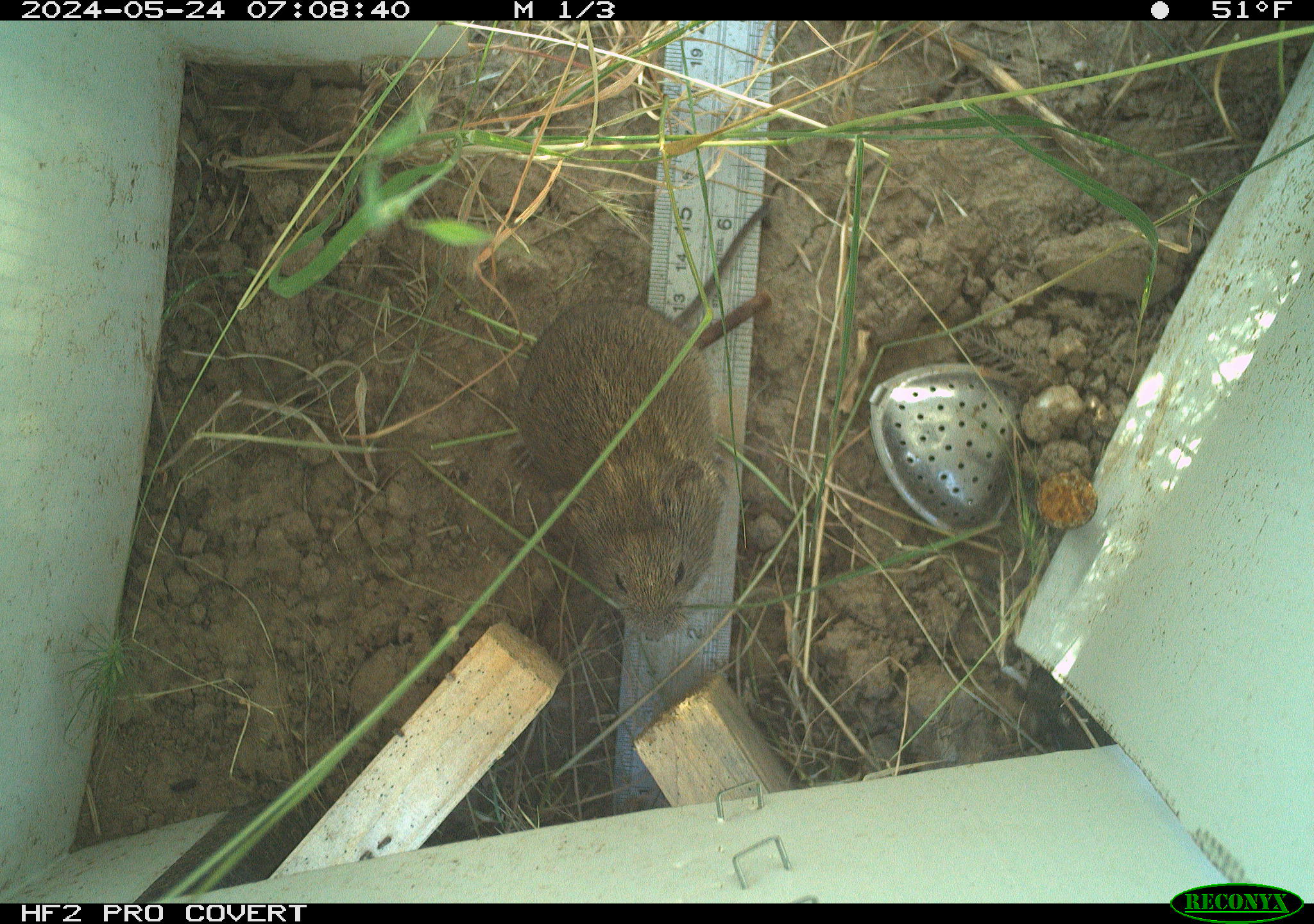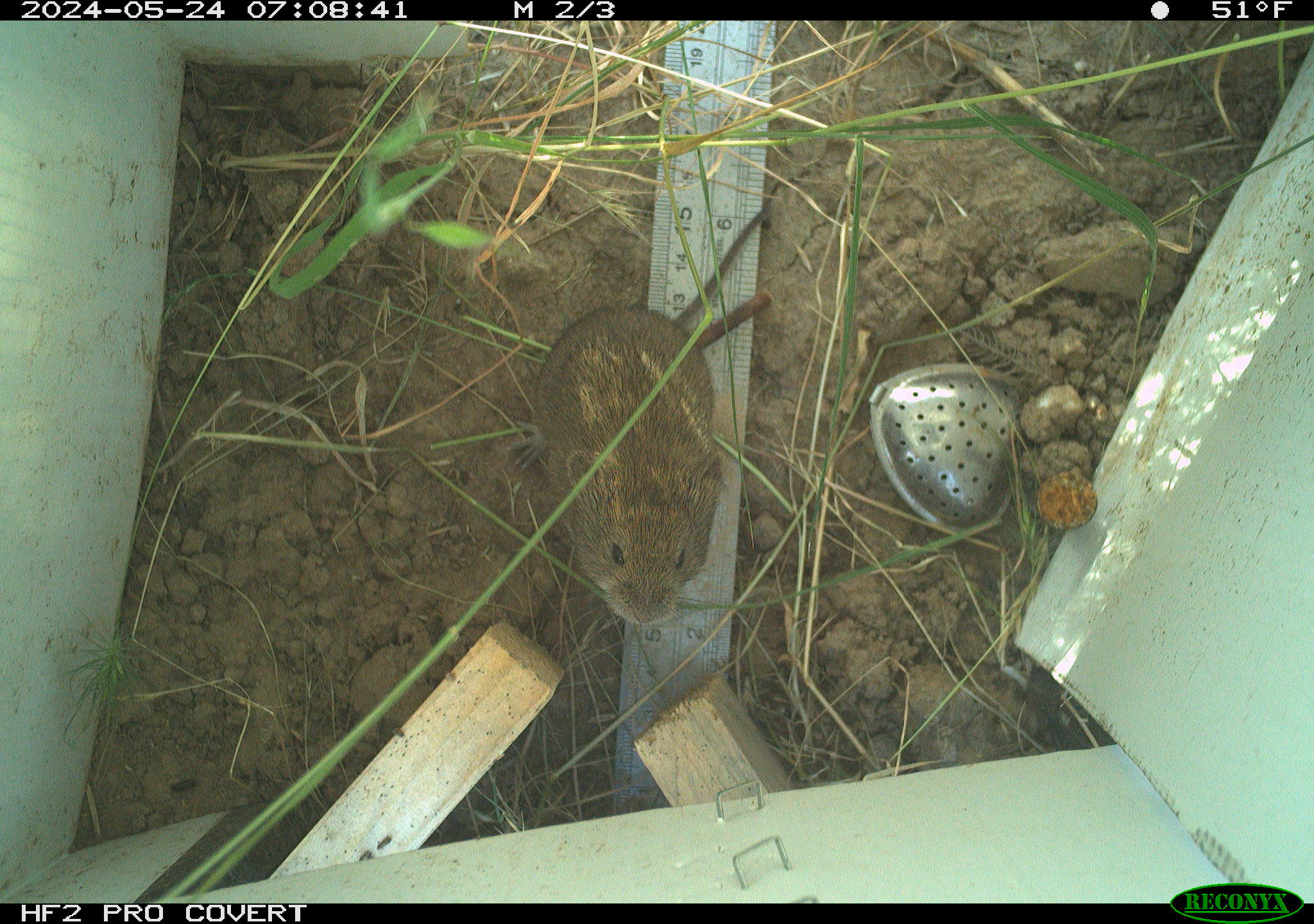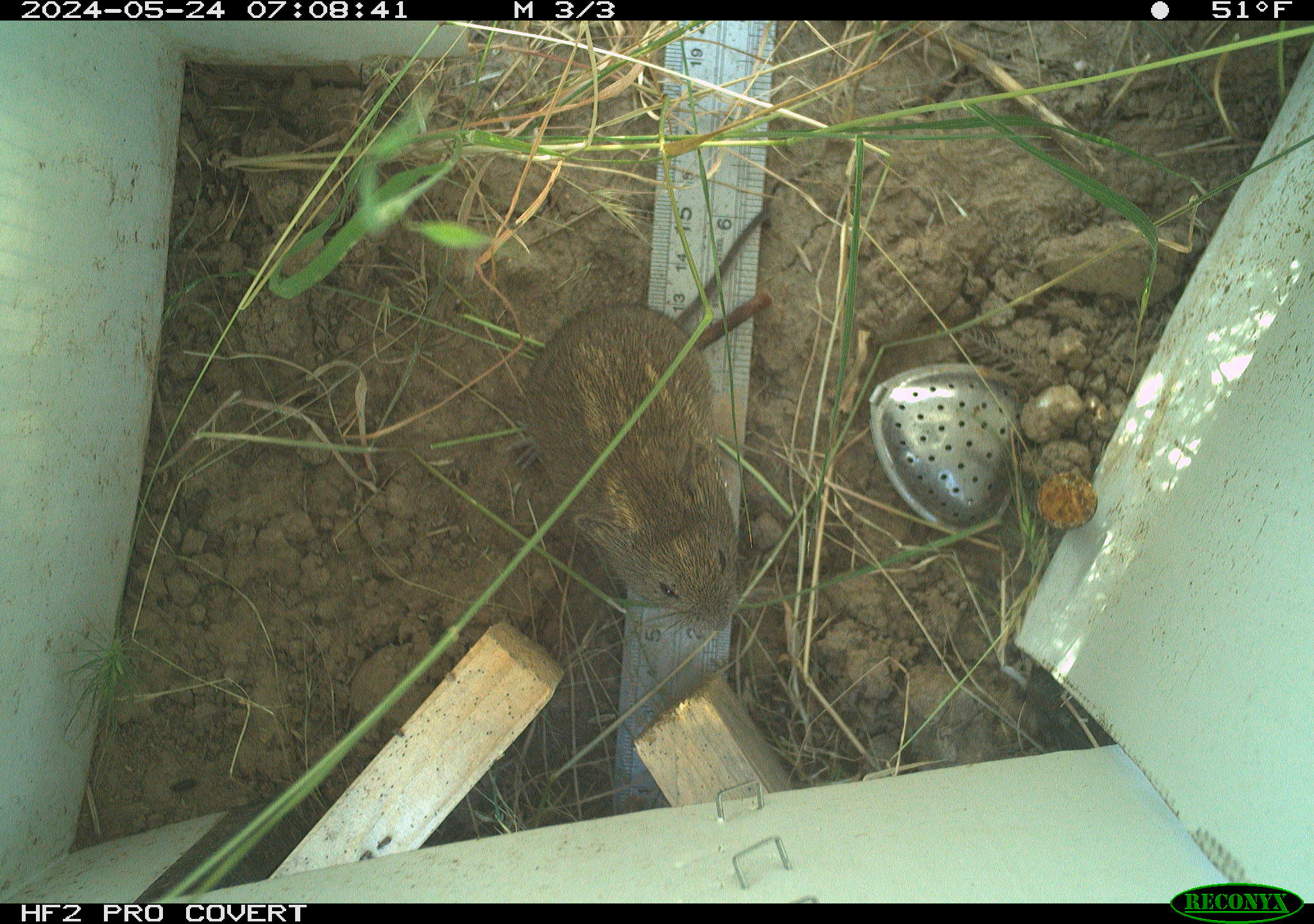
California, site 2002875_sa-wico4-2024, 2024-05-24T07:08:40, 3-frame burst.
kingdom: Animalia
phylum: Chordata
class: Mammalia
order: Rodentia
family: Cricetidae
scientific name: Arvicolinae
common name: voles, lemmings, and muskrats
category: arvicolinae subfamily